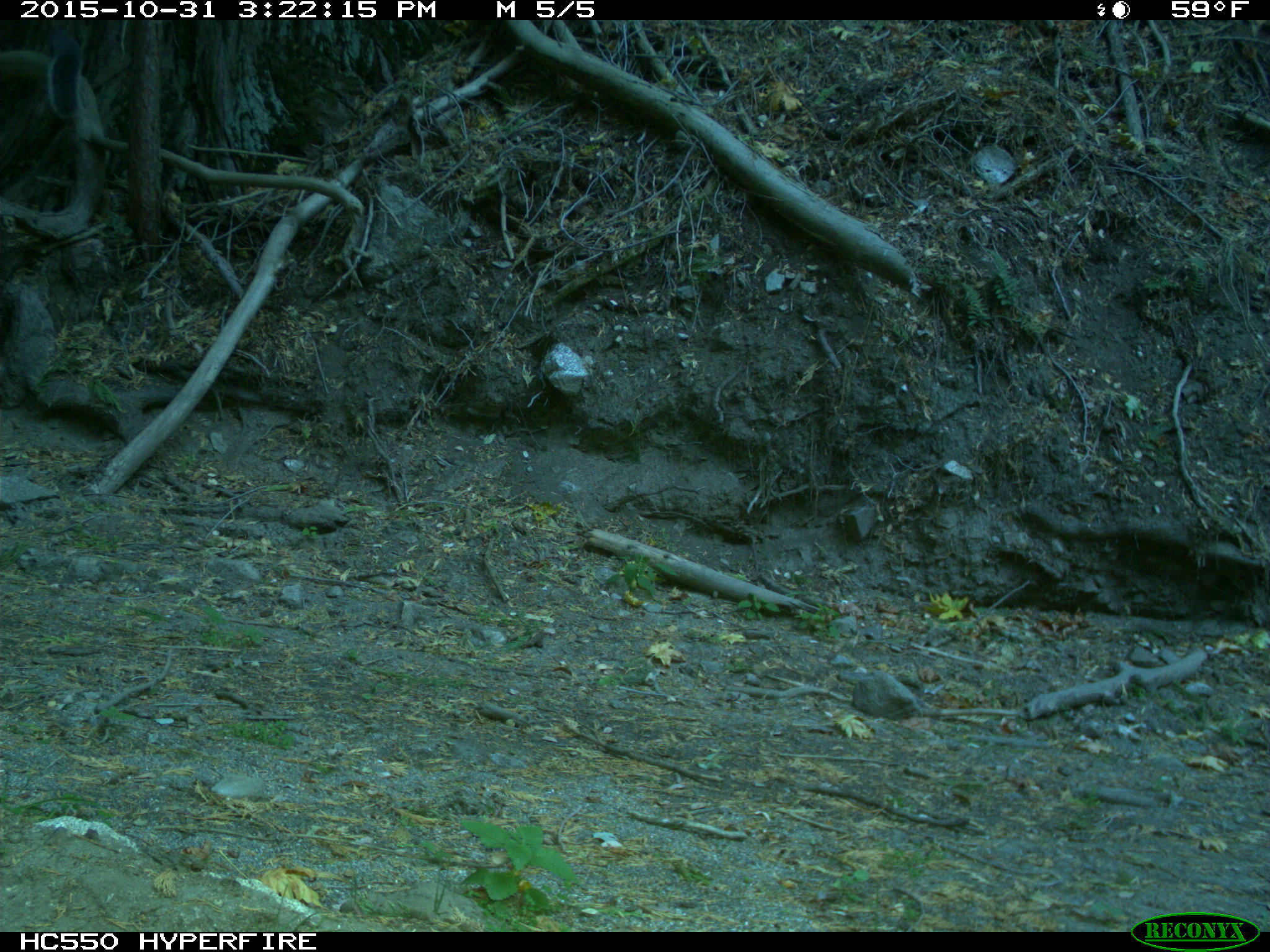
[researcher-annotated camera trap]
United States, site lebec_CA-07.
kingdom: Animalia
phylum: Chordata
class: Mammalia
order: Rodentia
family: Sciuridae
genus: Sciurus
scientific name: Sciurus carolinensis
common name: eastern gray squirrel